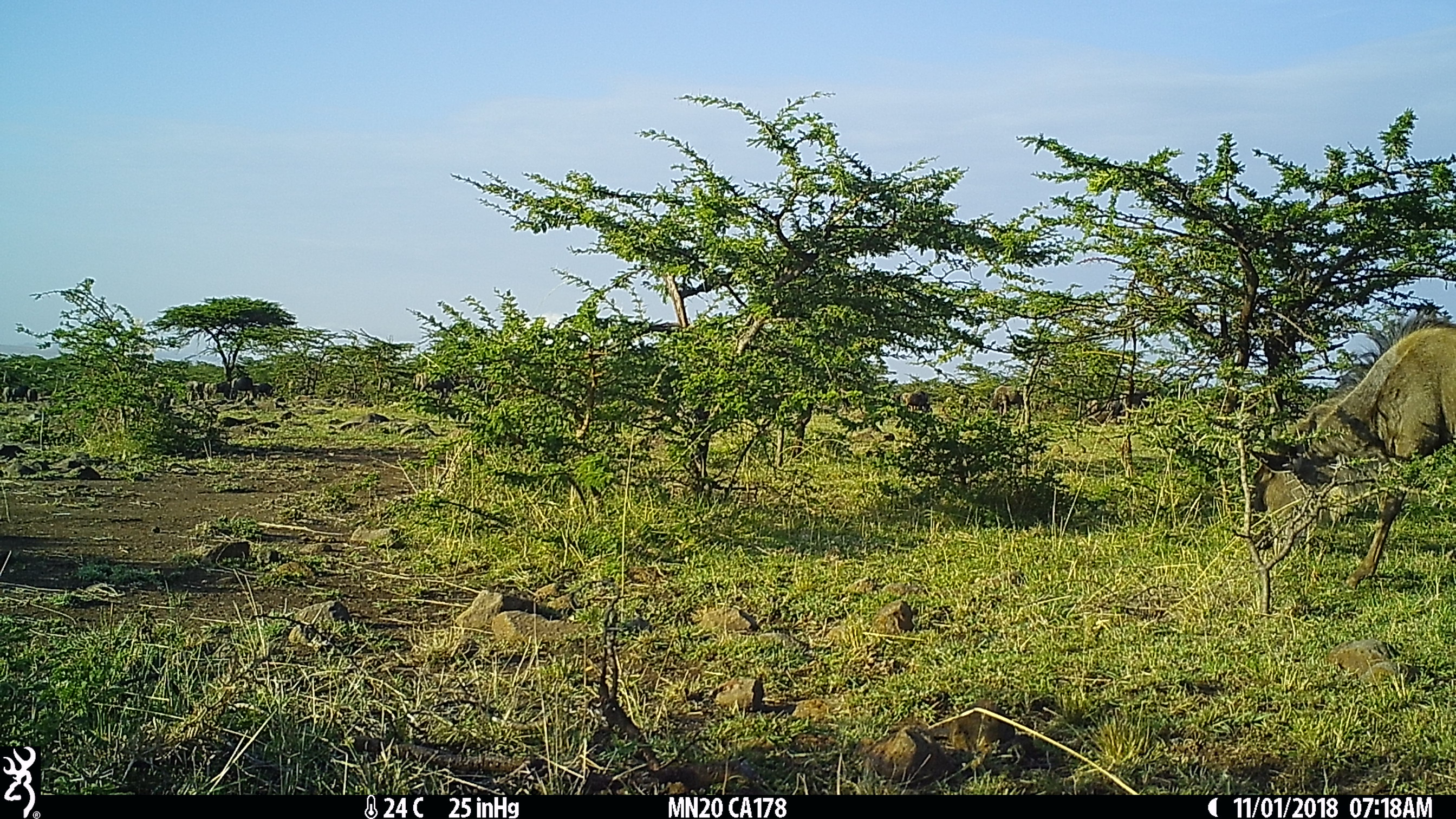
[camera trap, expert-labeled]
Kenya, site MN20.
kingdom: Animalia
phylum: Chordata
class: Mammalia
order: Artiodactyla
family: Bovidae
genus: Connochaetes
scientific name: Connochaetes taurinus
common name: blue wildebeest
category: wildebeest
Wildebeest (blue wildebeest) (Connochaetes taurinus).